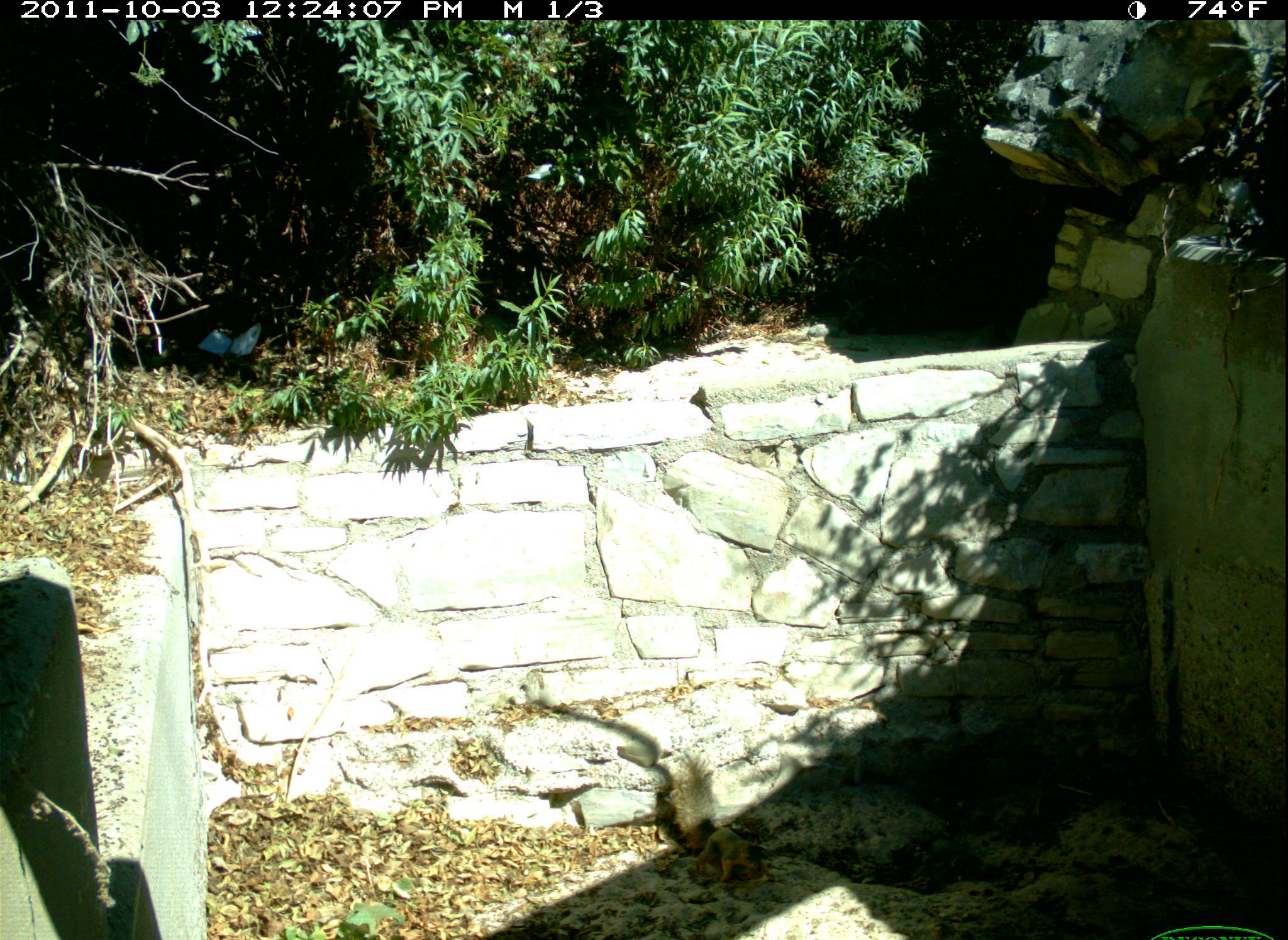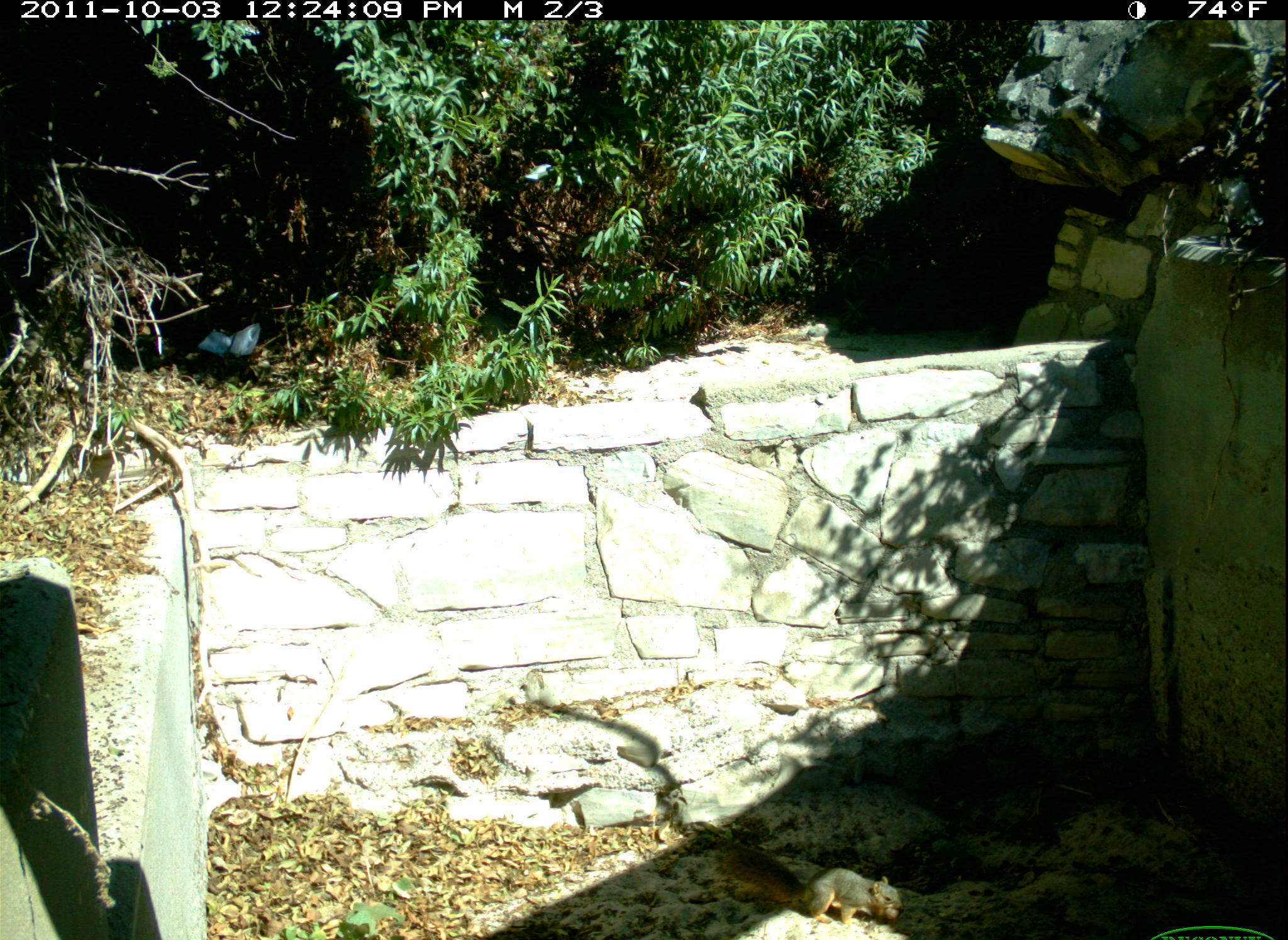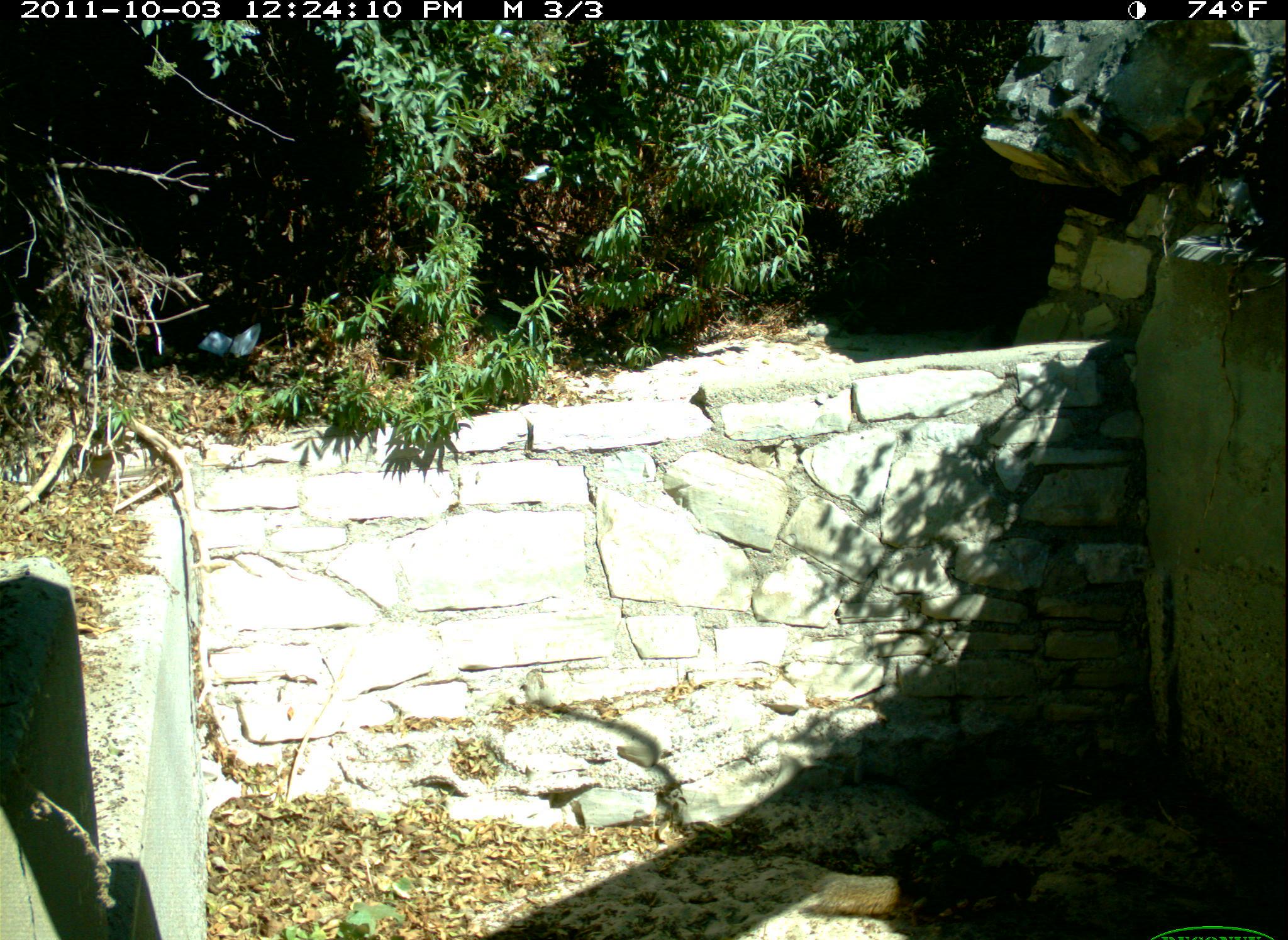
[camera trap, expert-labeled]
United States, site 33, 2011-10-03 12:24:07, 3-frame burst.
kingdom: Animalia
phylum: Chordata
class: Mammalia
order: Rodentia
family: Sciuridae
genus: Sciurus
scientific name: Sciurus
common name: squirrel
Squirrel (Sciurus).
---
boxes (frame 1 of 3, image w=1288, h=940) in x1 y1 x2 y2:
squirrel: 654 738 792 894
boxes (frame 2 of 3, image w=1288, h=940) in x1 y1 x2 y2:
squirrel: 694 825 919 936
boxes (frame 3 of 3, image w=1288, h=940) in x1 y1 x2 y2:
squirrel: 797 844 1061 936